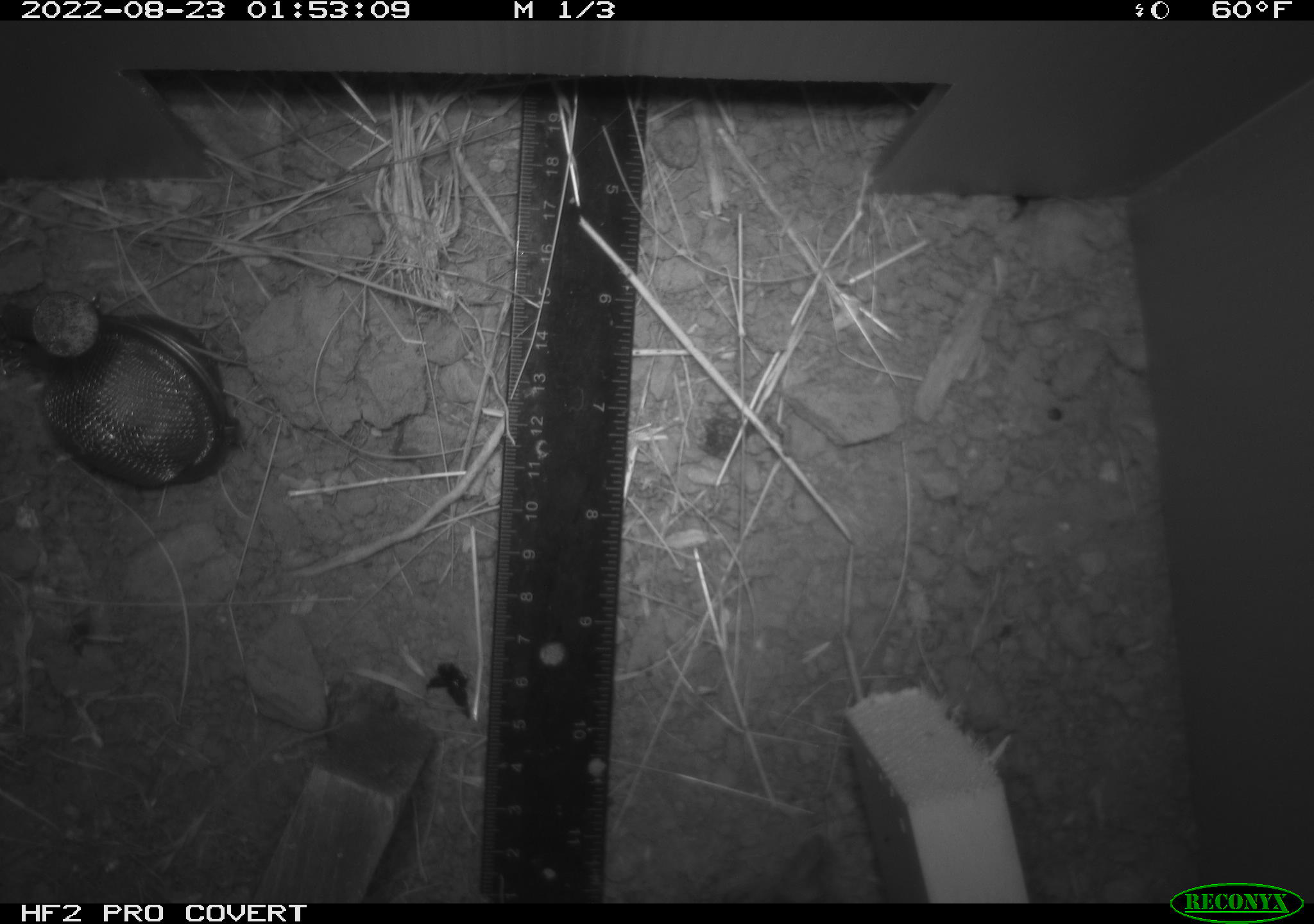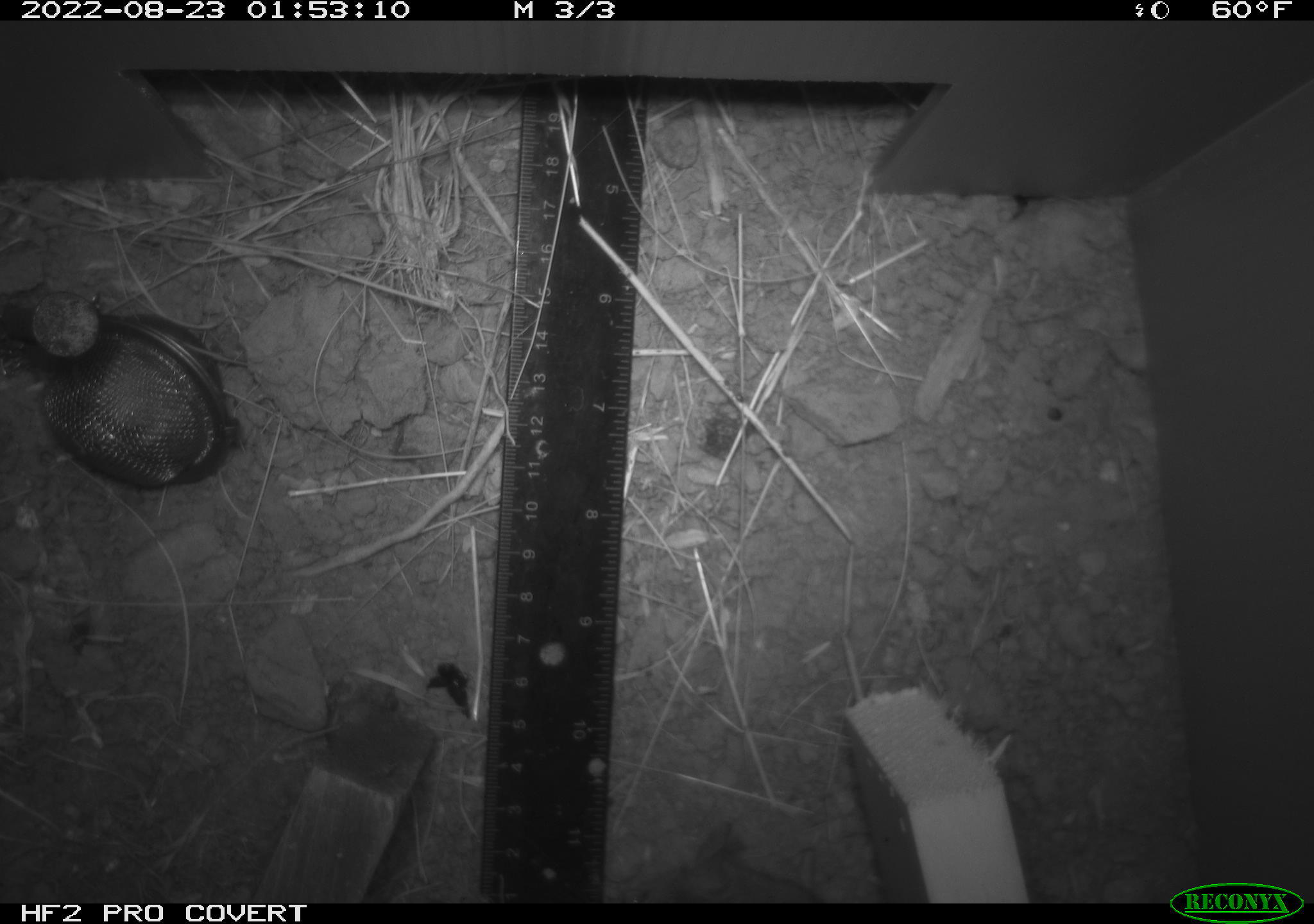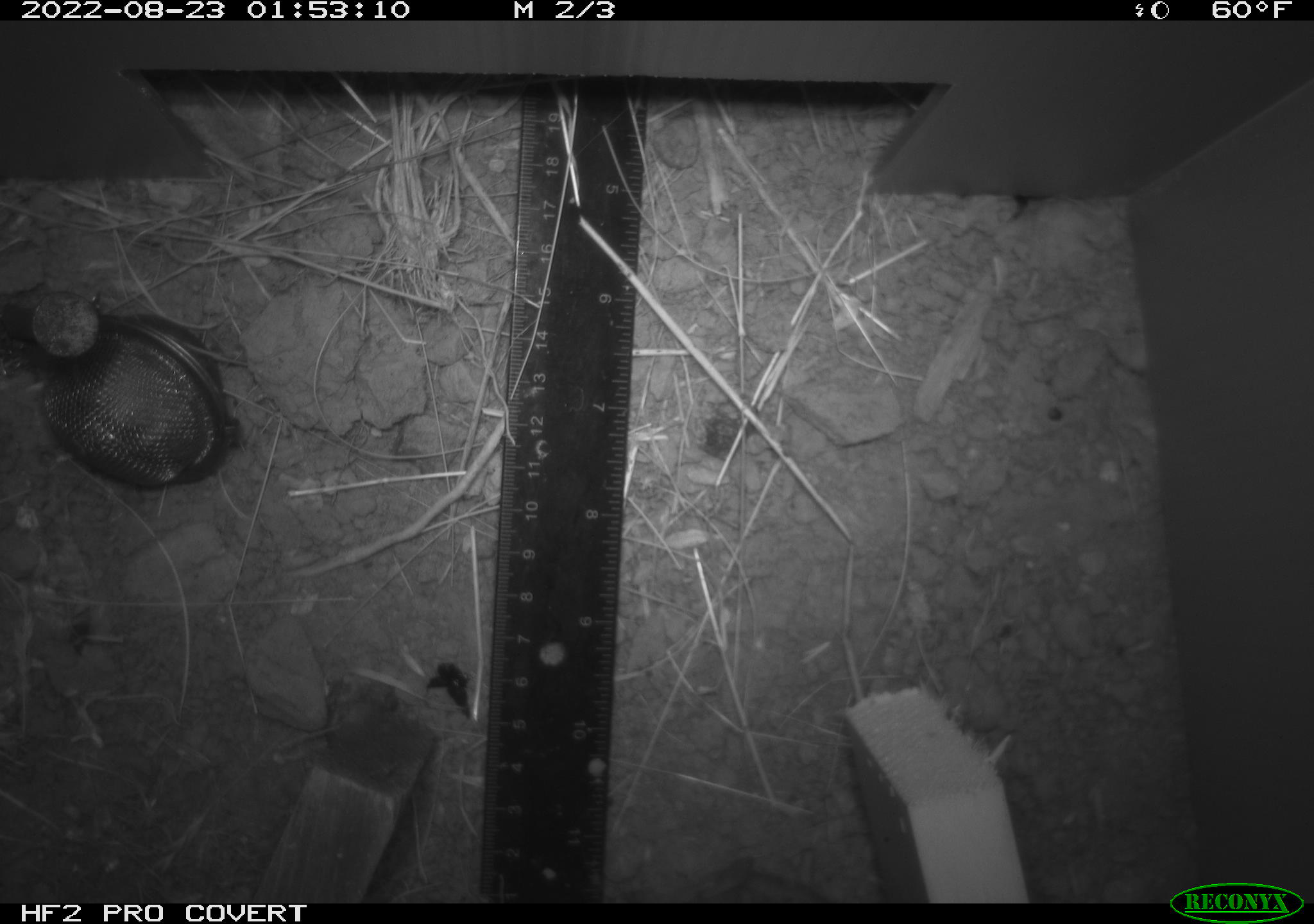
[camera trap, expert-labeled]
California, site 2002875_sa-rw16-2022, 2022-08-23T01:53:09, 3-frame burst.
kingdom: Animalia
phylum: Chordata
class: Mammalia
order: Rodentia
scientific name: Rodentia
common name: mouse species